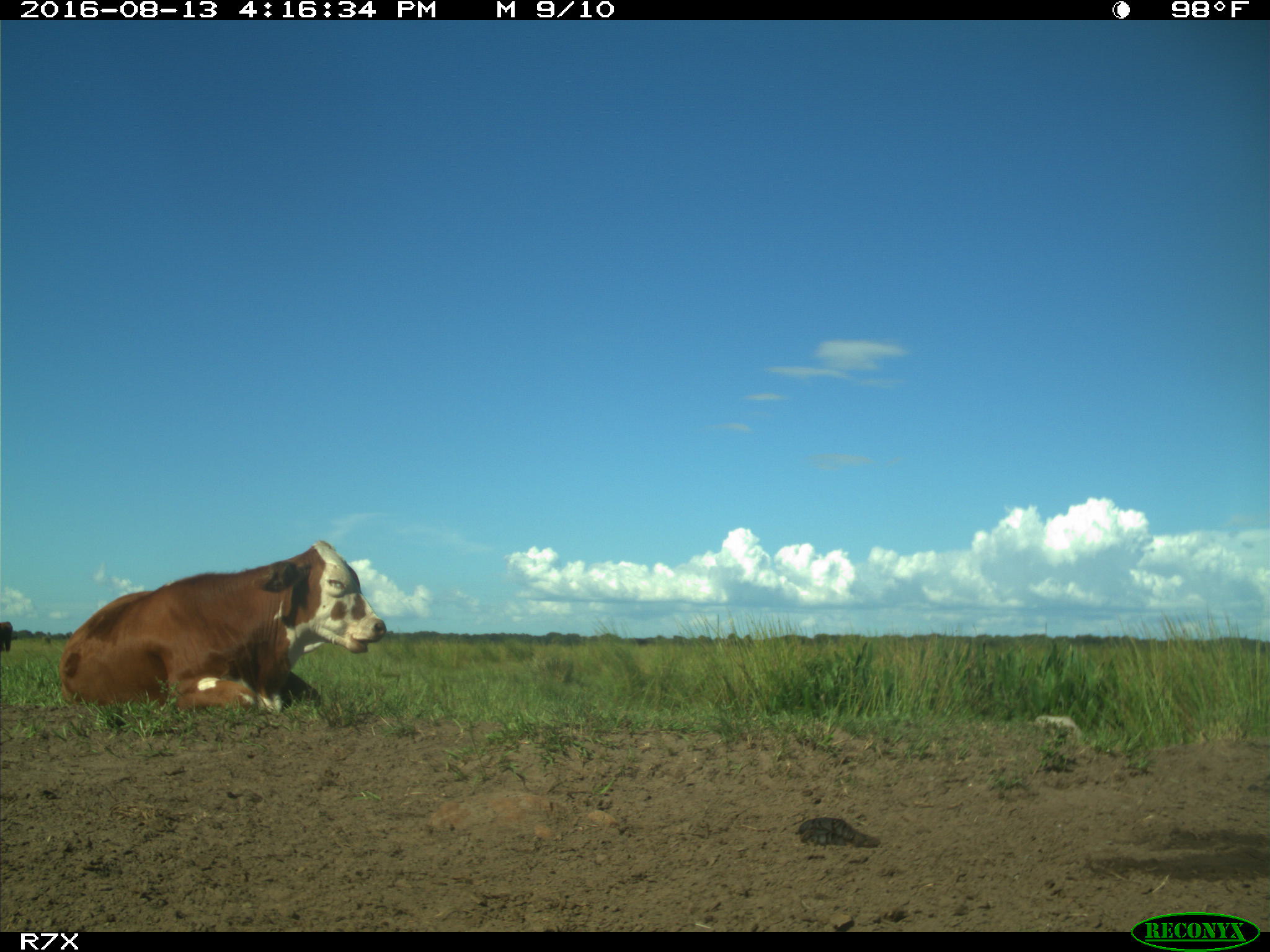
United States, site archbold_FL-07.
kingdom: Animalia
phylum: Chordata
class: Mammalia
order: Artiodactyla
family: Bovidae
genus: Bos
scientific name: Bos taurus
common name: domestic cow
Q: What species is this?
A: Bos taurus (domestic cow).